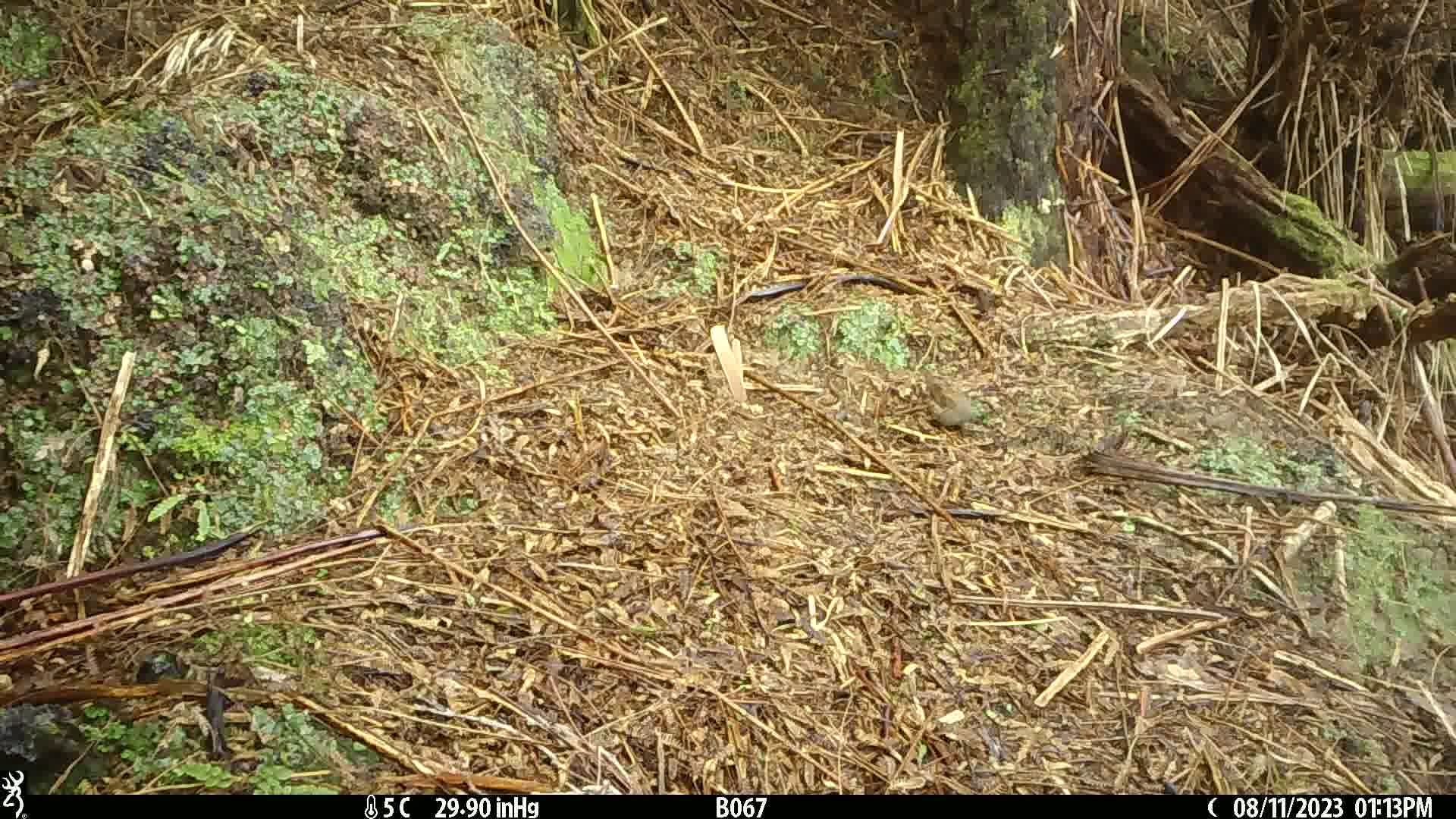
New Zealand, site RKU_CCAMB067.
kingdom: Animalia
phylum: Chordata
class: Aves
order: Passeriformes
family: Prunellidae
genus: Prunella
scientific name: Prunella modularis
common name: dunnock